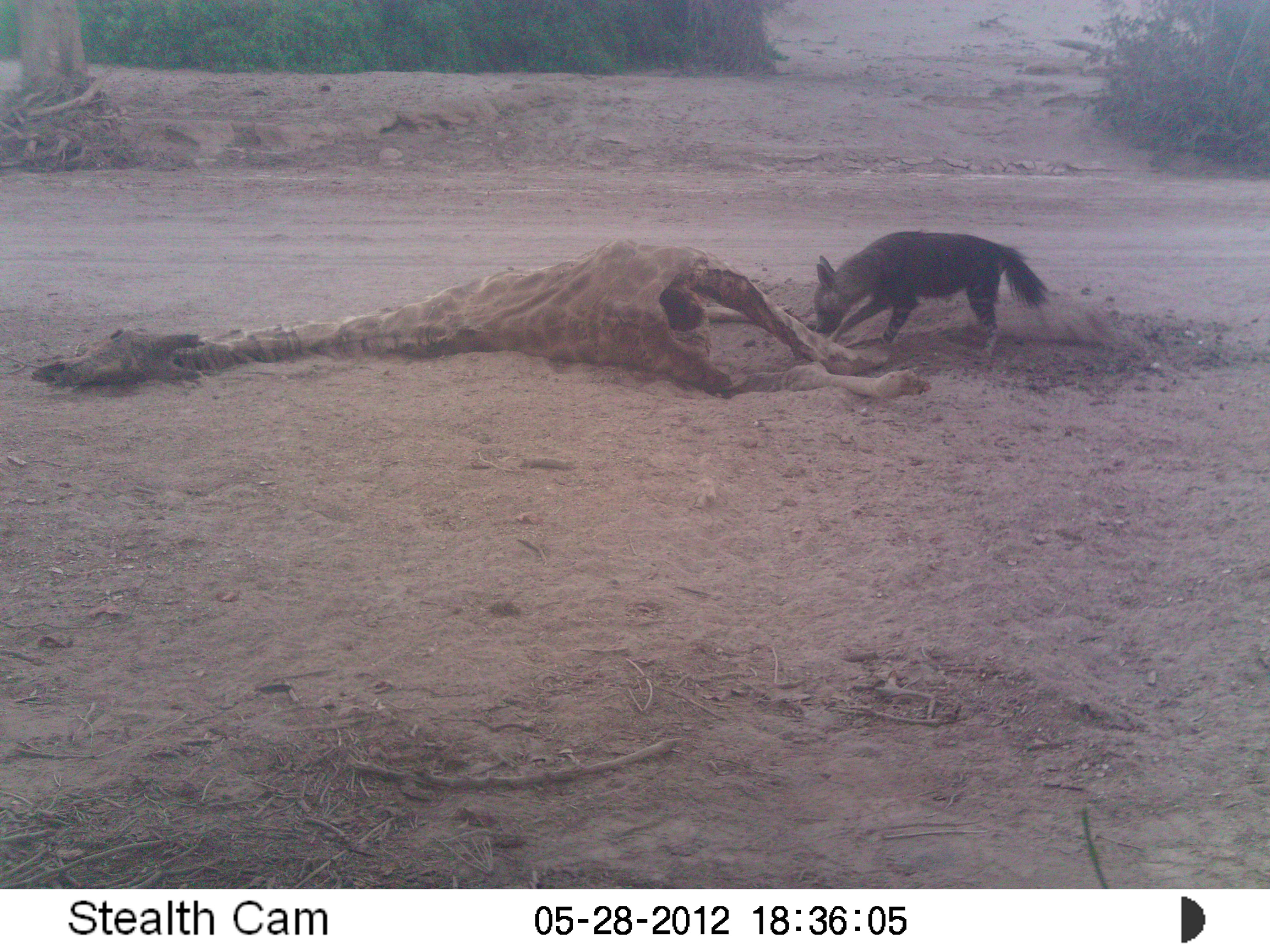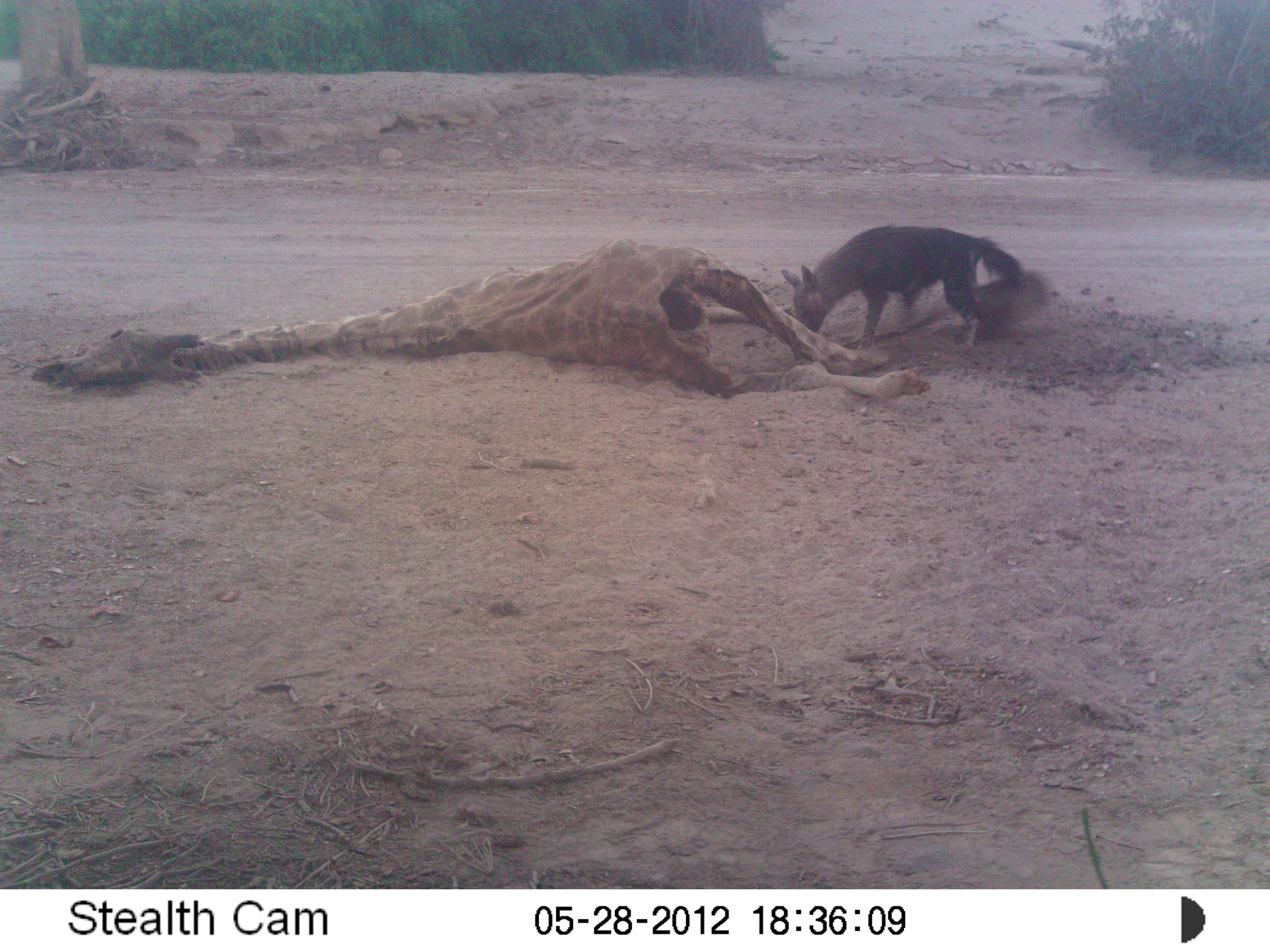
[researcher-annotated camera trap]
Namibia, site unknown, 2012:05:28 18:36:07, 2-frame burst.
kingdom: Animalia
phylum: Chordata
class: Mammalia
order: Carnivora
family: Hyaenidae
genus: Parahyaena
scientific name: Parahyaena brunnea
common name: brown hyena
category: hyaena brunnea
Hyaena brunnea (brown hyena) (Parahyaena brunnea).